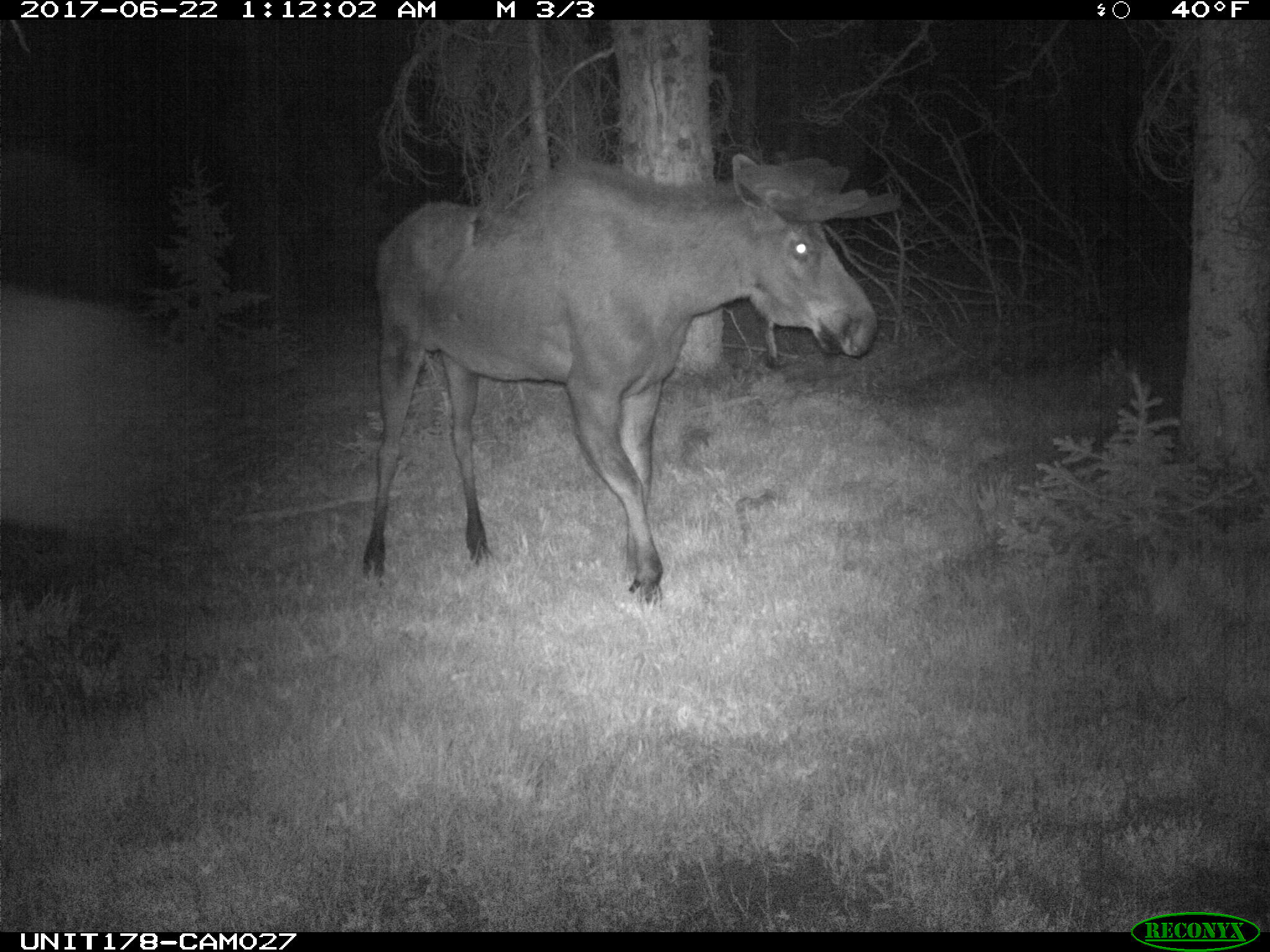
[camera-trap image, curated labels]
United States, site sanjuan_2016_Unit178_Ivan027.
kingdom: Animalia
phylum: Chordata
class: Mammalia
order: Artiodactyla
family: Cervidae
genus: Alces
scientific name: Alces alces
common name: moose